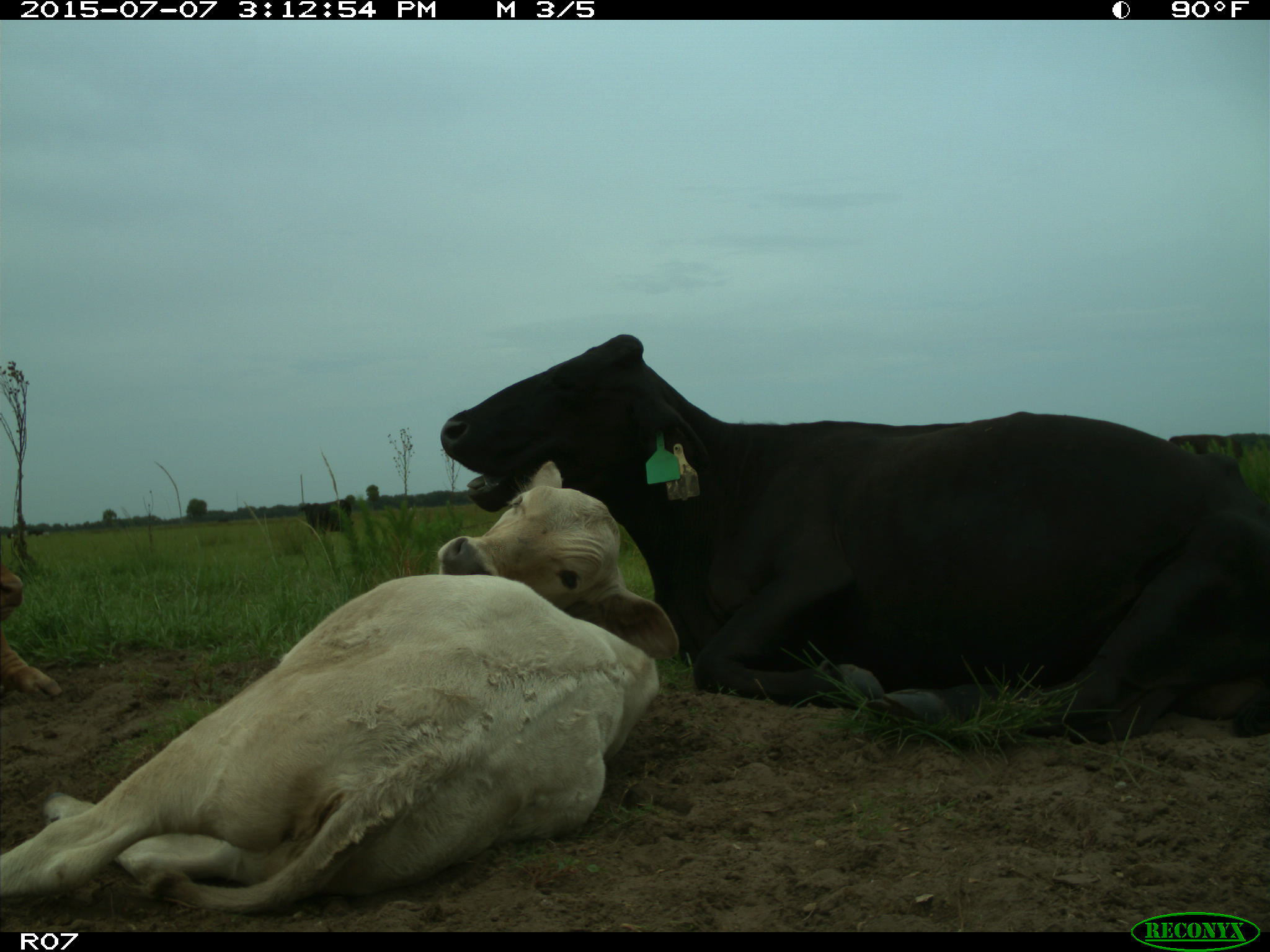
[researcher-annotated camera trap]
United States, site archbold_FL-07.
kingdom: Animalia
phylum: Chordata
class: Mammalia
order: Artiodactyla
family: Bovidae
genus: Bos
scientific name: Bos taurus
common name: domestic cow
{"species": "Bos taurus (domestic cow)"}